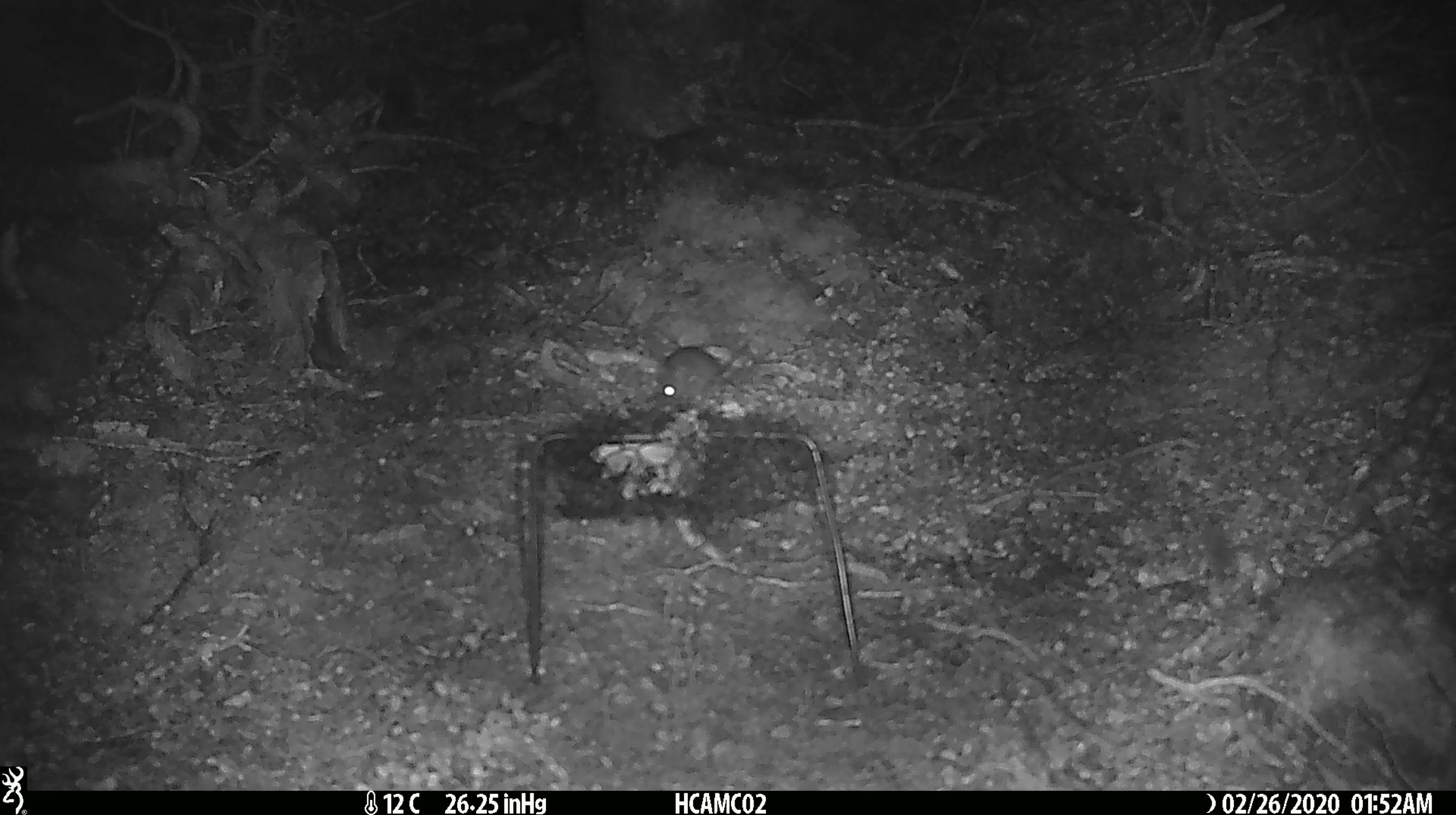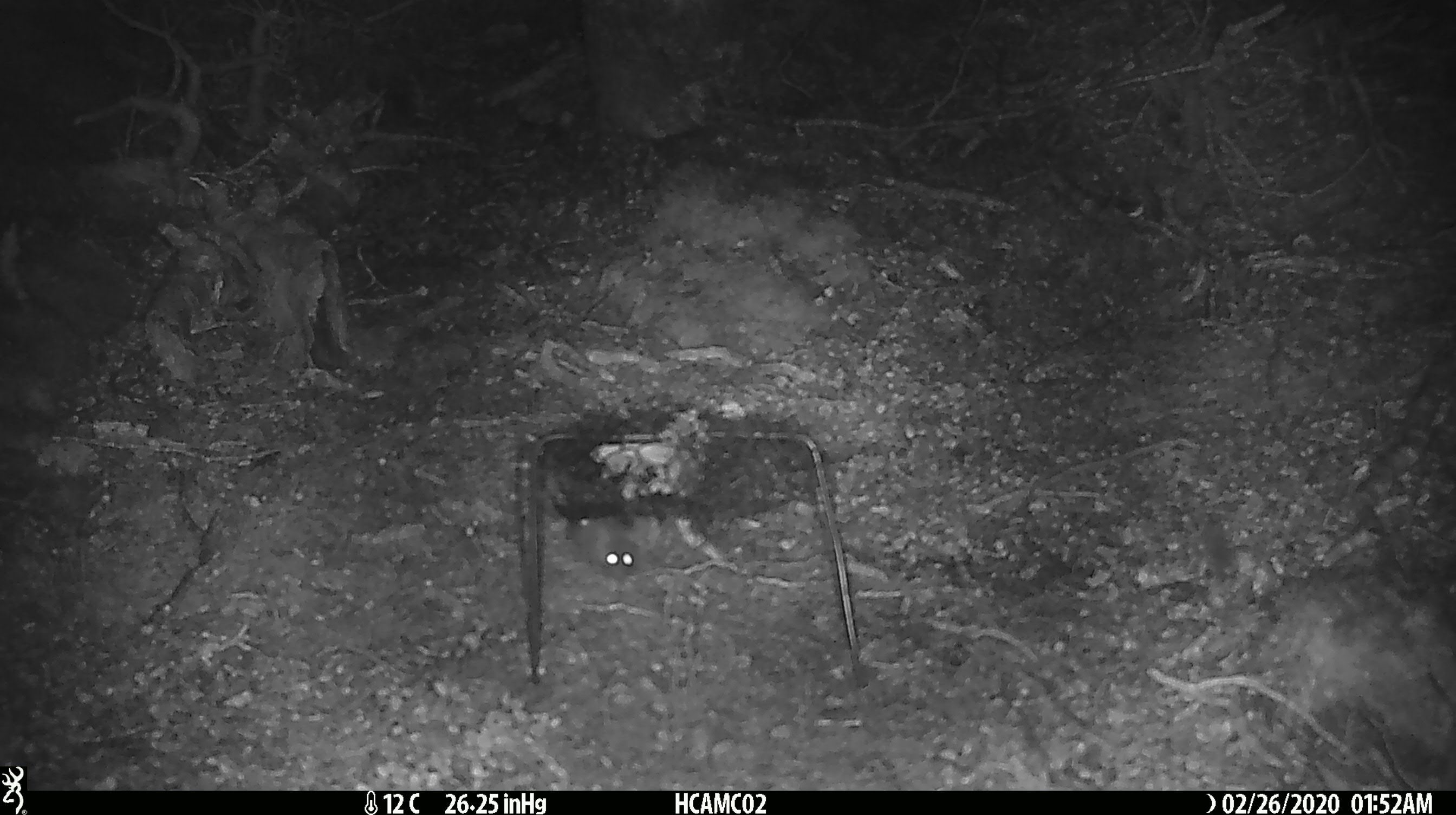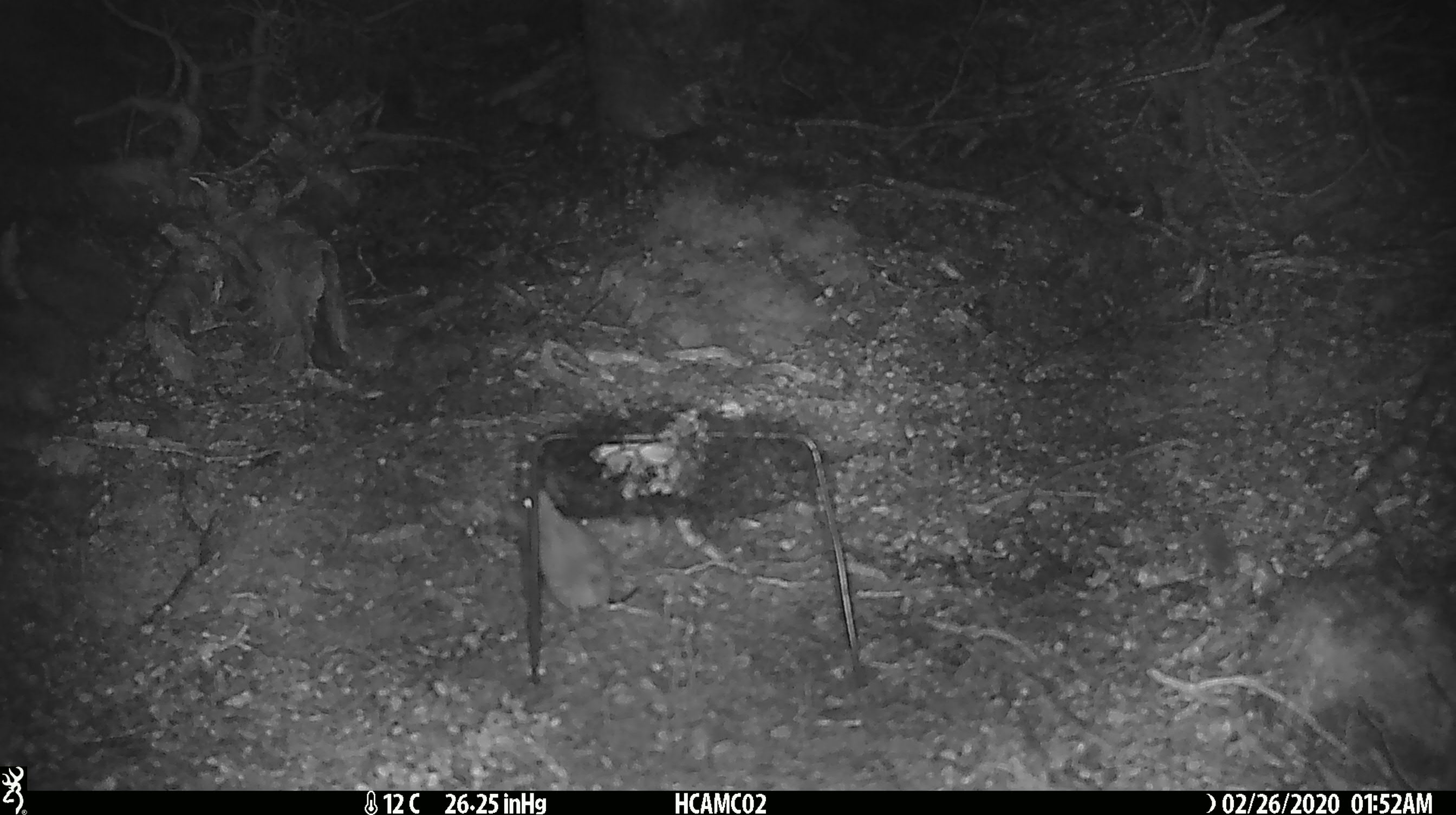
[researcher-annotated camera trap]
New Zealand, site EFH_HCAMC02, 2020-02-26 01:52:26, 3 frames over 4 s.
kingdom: Animalia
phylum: Chordata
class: Mammalia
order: Rodentia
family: Muridae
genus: Mus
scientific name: Mus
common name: mouse